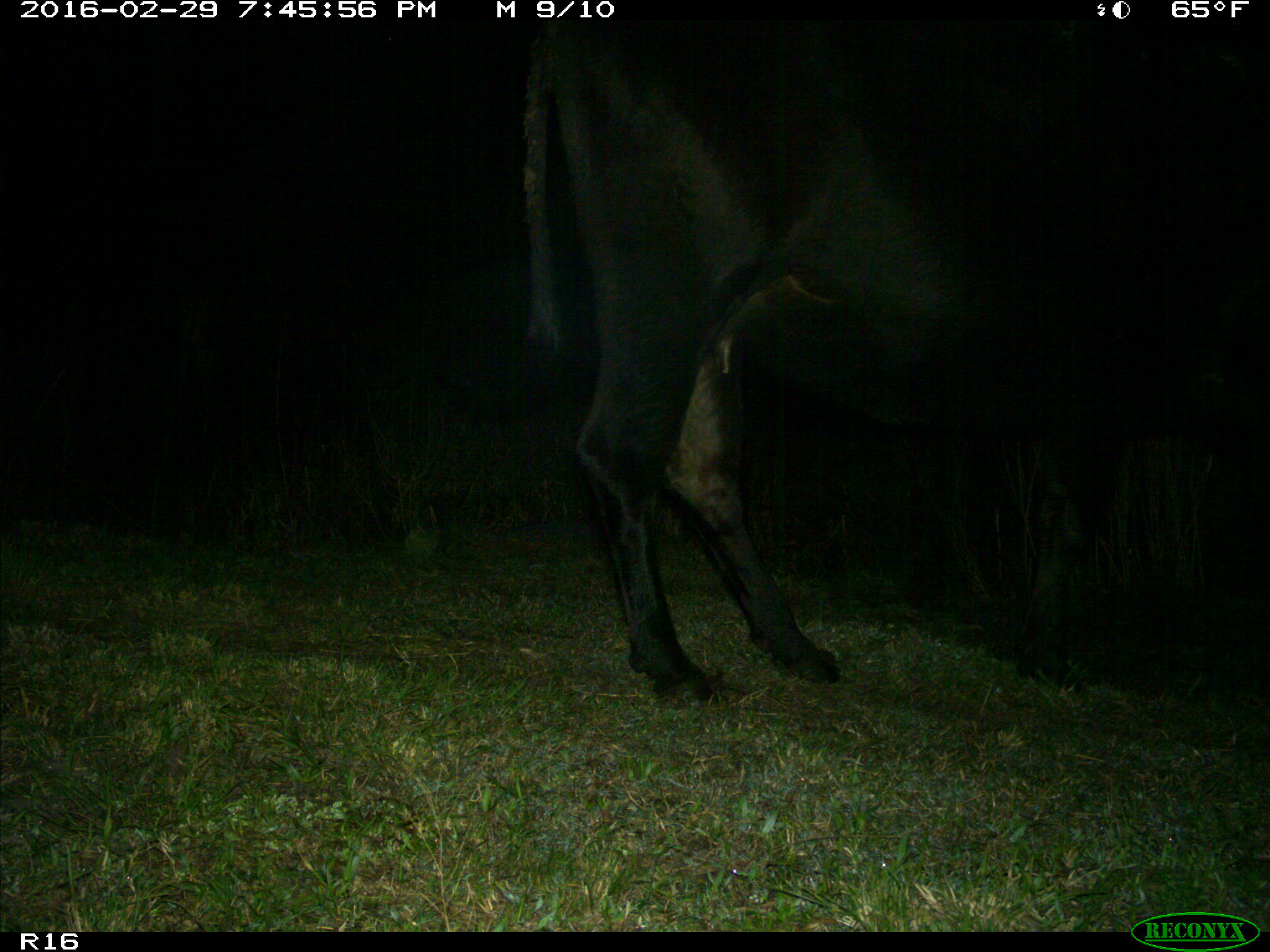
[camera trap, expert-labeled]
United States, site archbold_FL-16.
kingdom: Animalia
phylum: Chordata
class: Mammalia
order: Artiodactyla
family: Bovidae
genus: Bos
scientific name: Bos taurus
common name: domestic cow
Bos taurus (domestic cow).